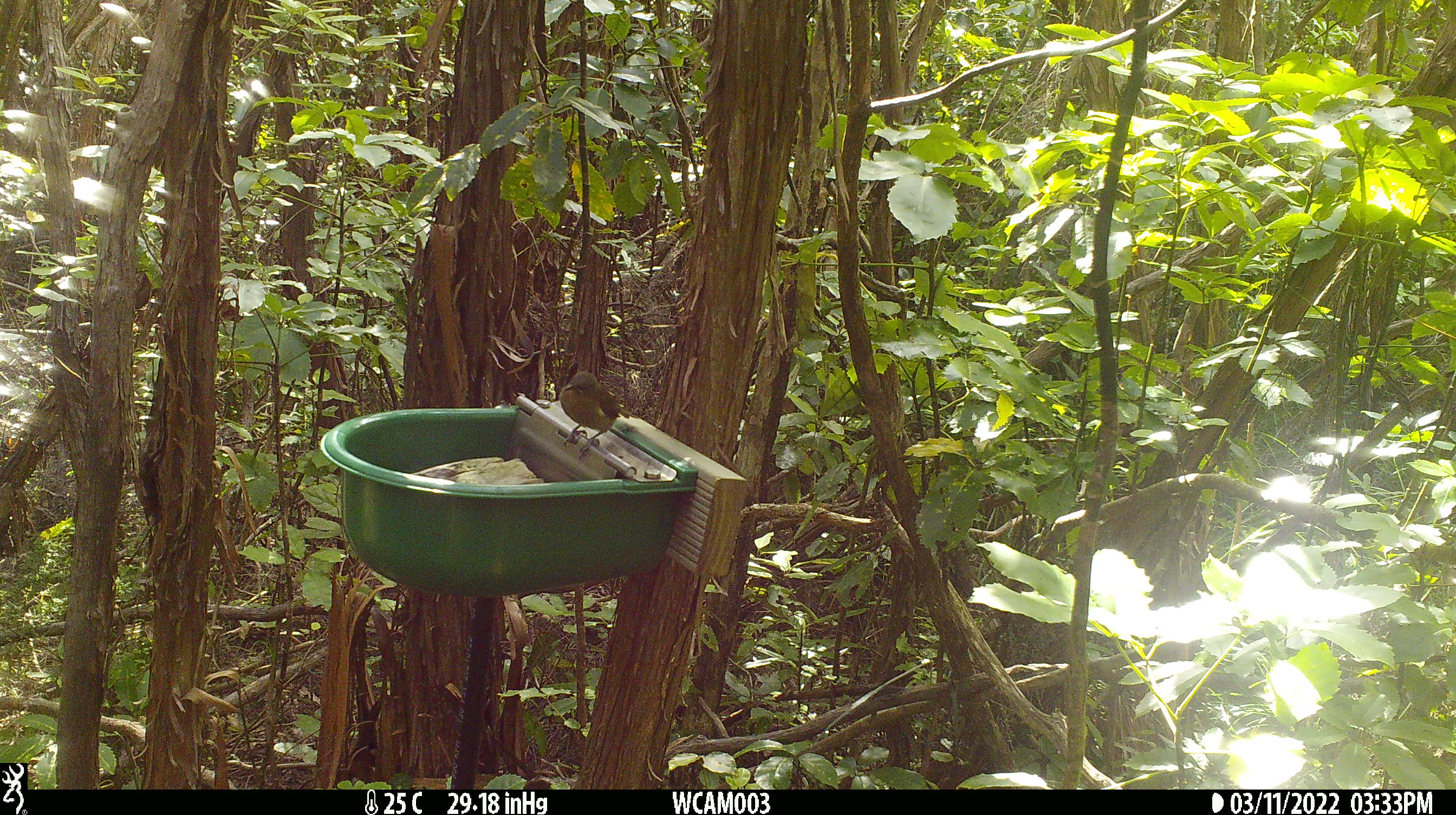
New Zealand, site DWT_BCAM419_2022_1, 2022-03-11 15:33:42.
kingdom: Animalia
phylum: Chordata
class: Aves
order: Passeriformes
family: Meliphagidae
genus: Anthornis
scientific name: Anthornis melanura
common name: new zealand bellbird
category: bellbird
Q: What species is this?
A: Bellbird (new zealand bellbird) (Anthornis melanura).